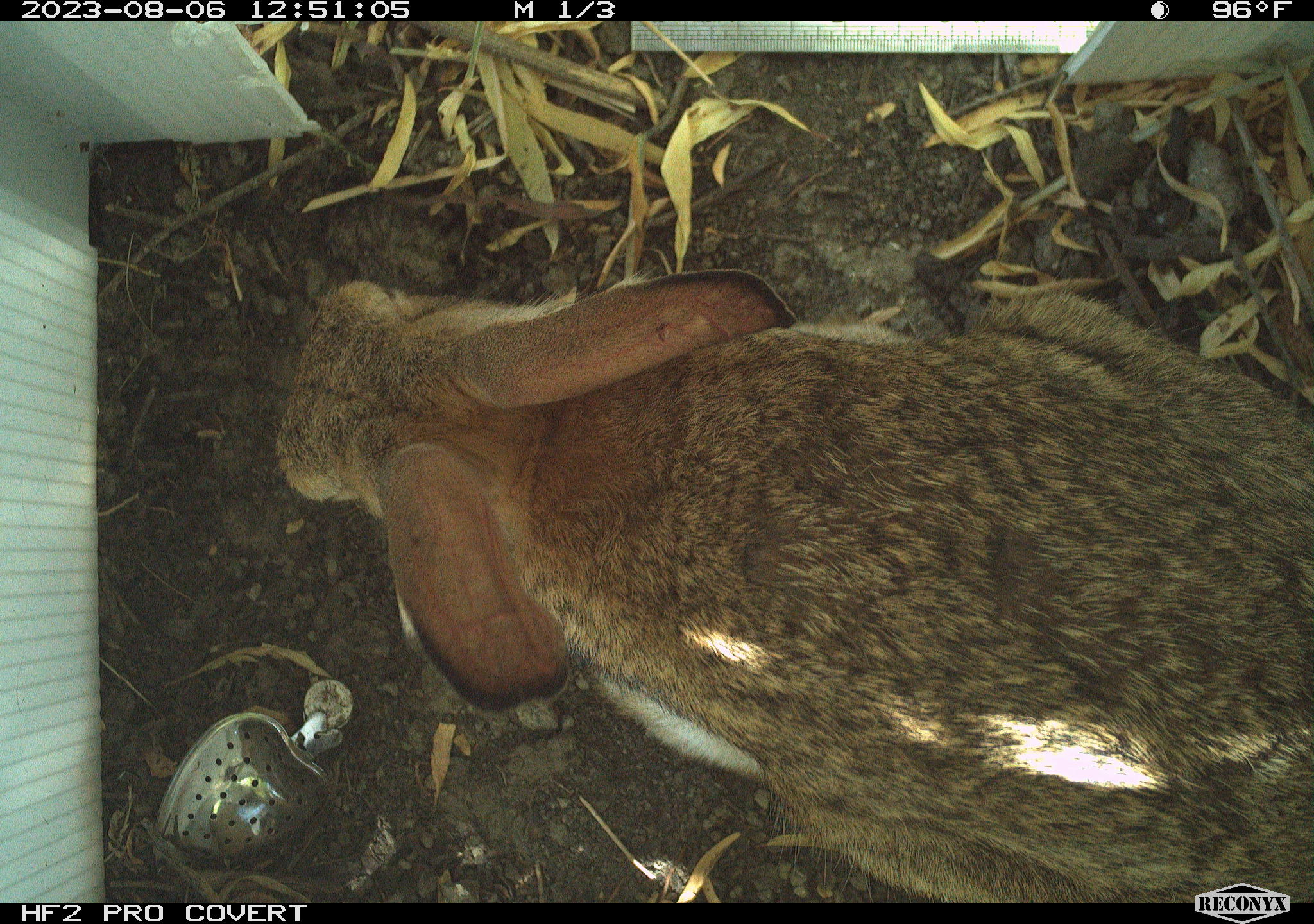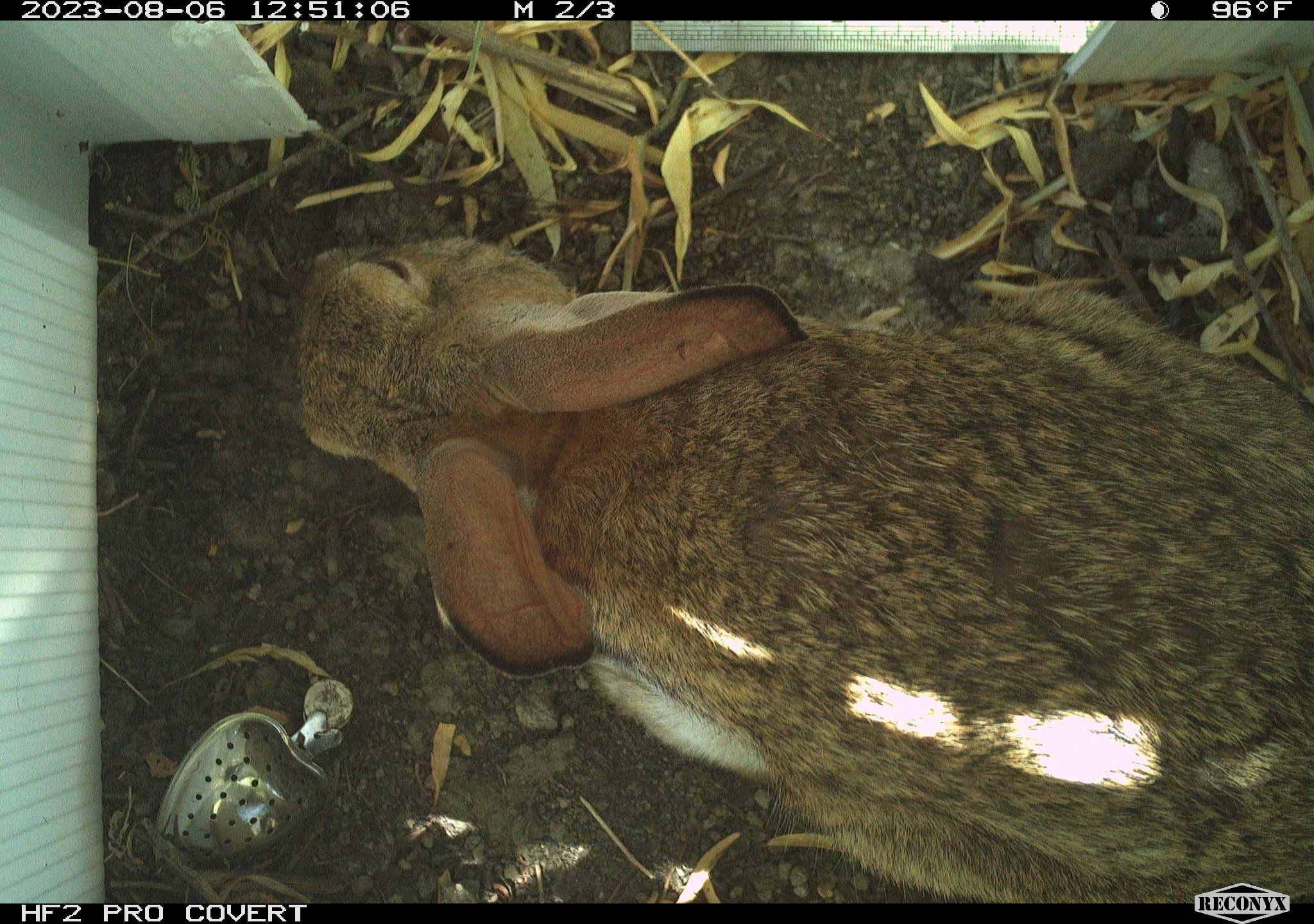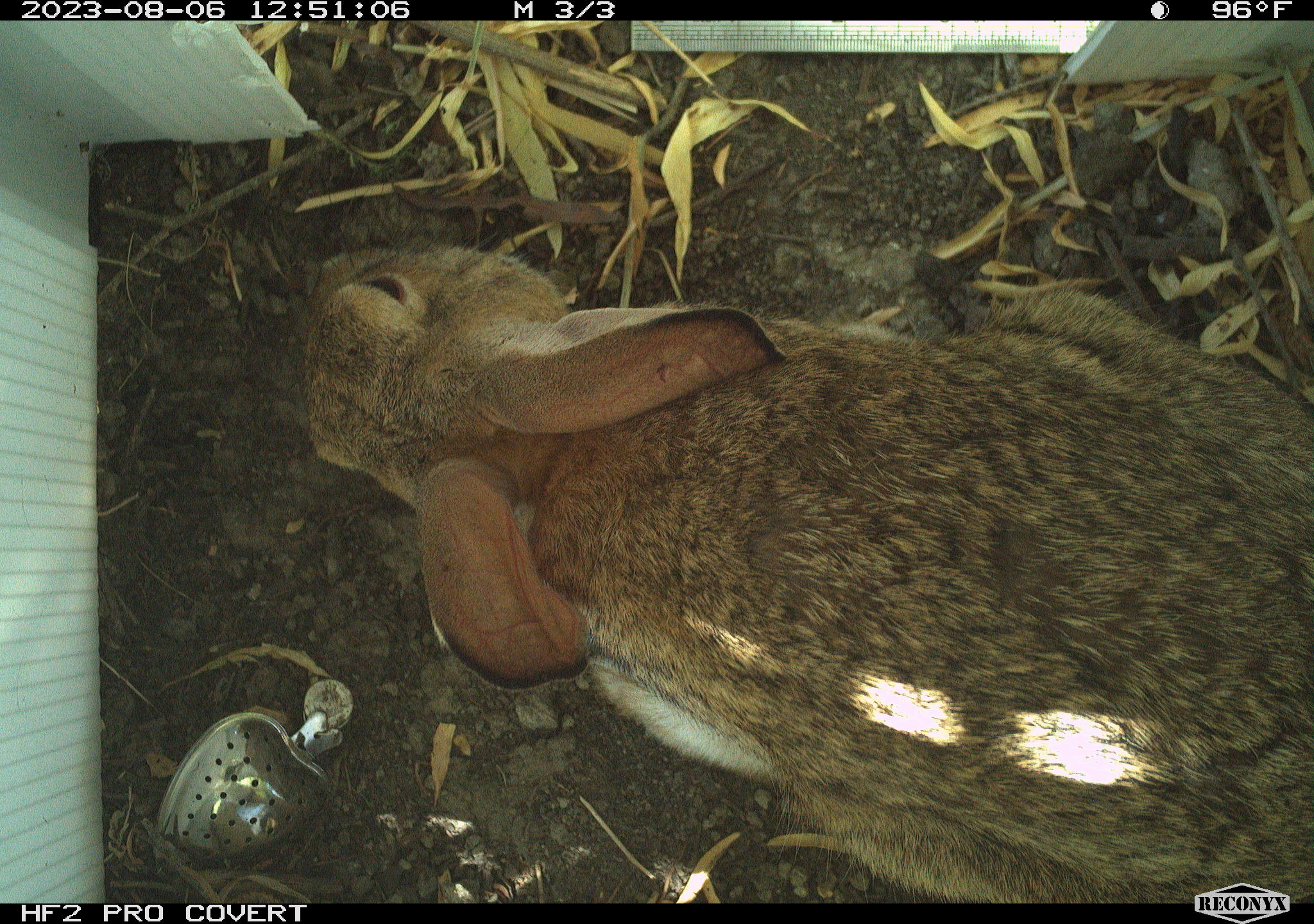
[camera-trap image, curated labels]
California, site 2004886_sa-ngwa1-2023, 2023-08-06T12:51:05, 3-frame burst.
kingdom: Animalia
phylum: Chordata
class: Mammalia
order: Lagomorpha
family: Leporidae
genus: Sylvilagus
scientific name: Sylvilagus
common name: cottontail rabbits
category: sylvilagus species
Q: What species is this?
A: Sylvilagus species (cottontail rabbits) (Sylvilagus).